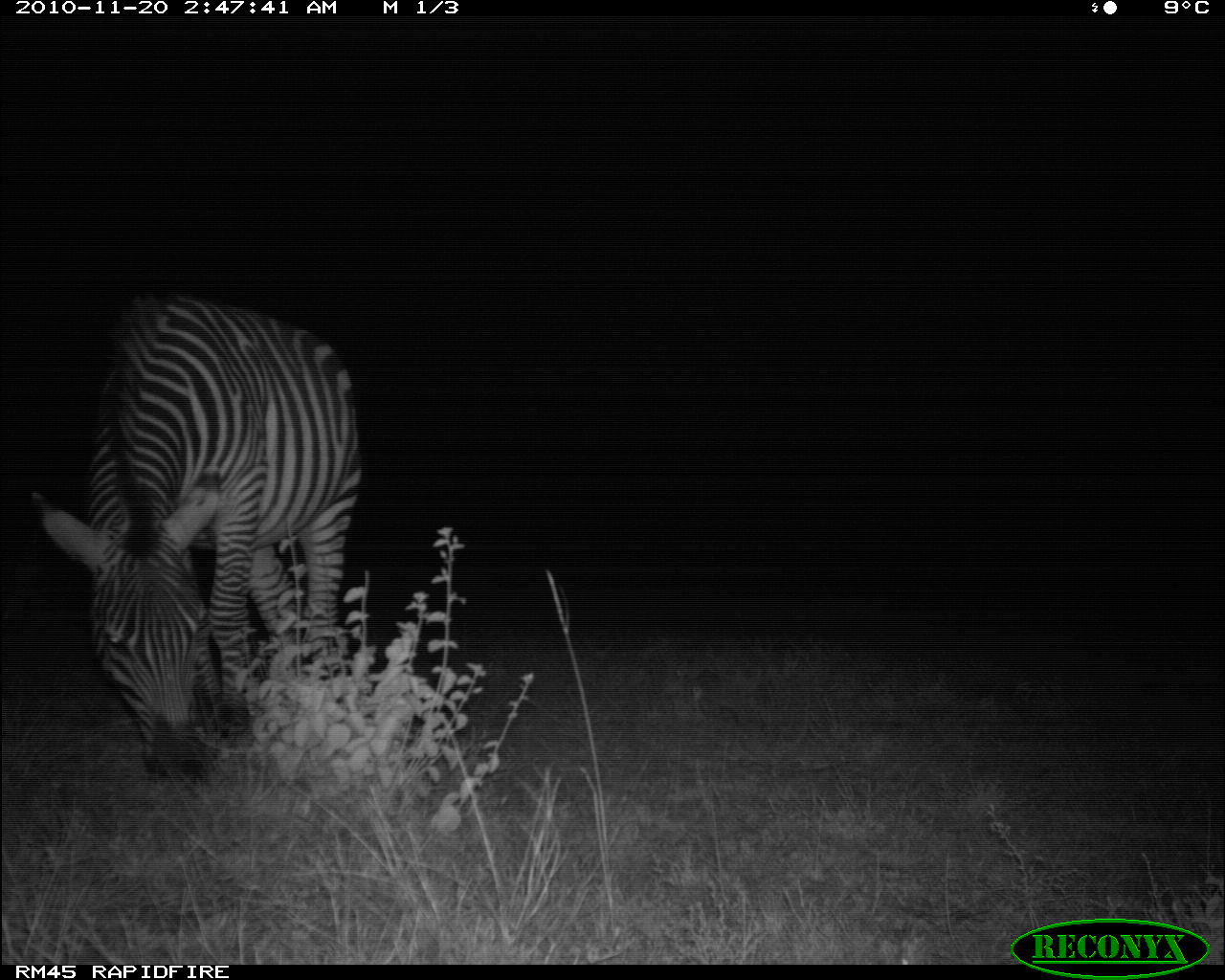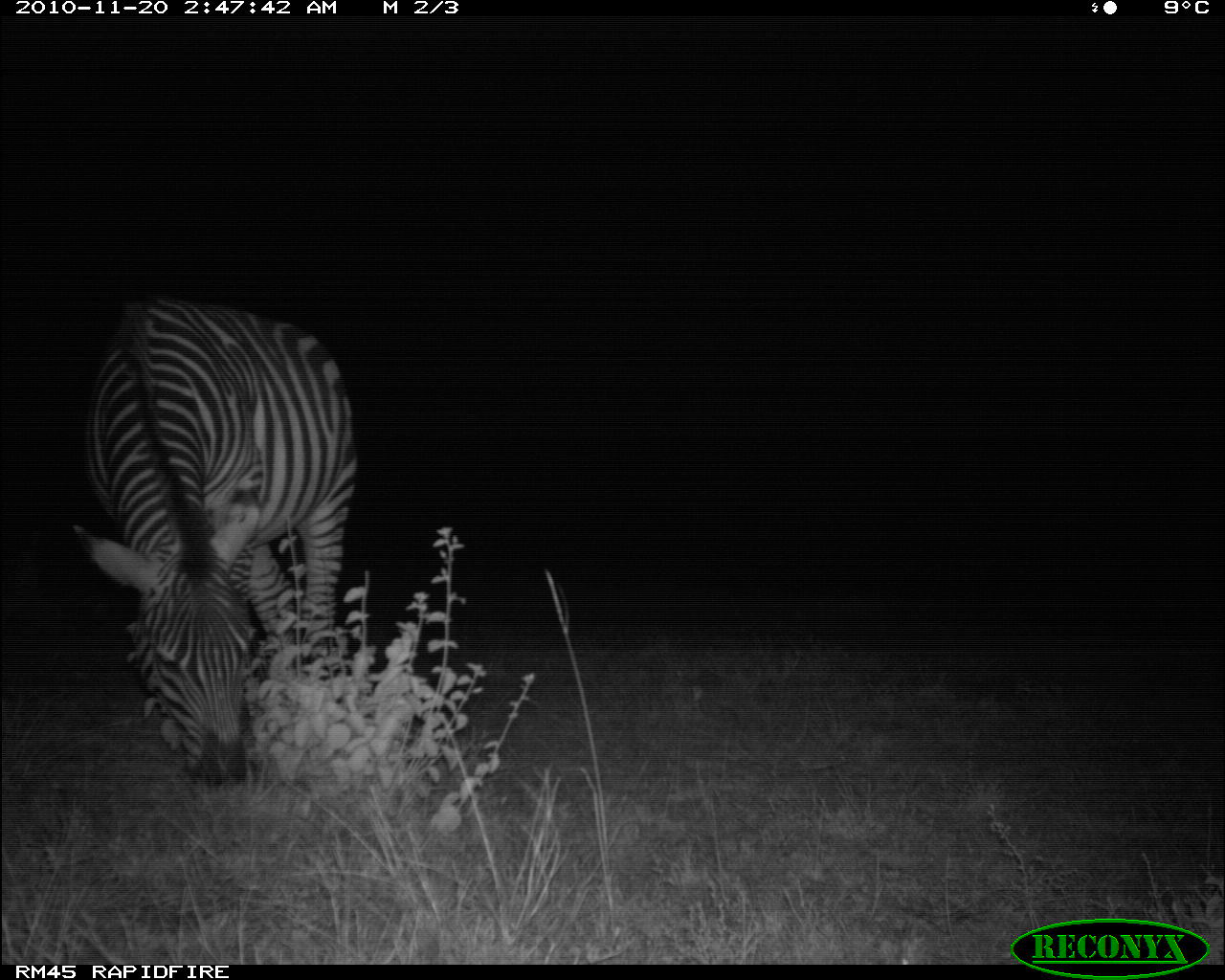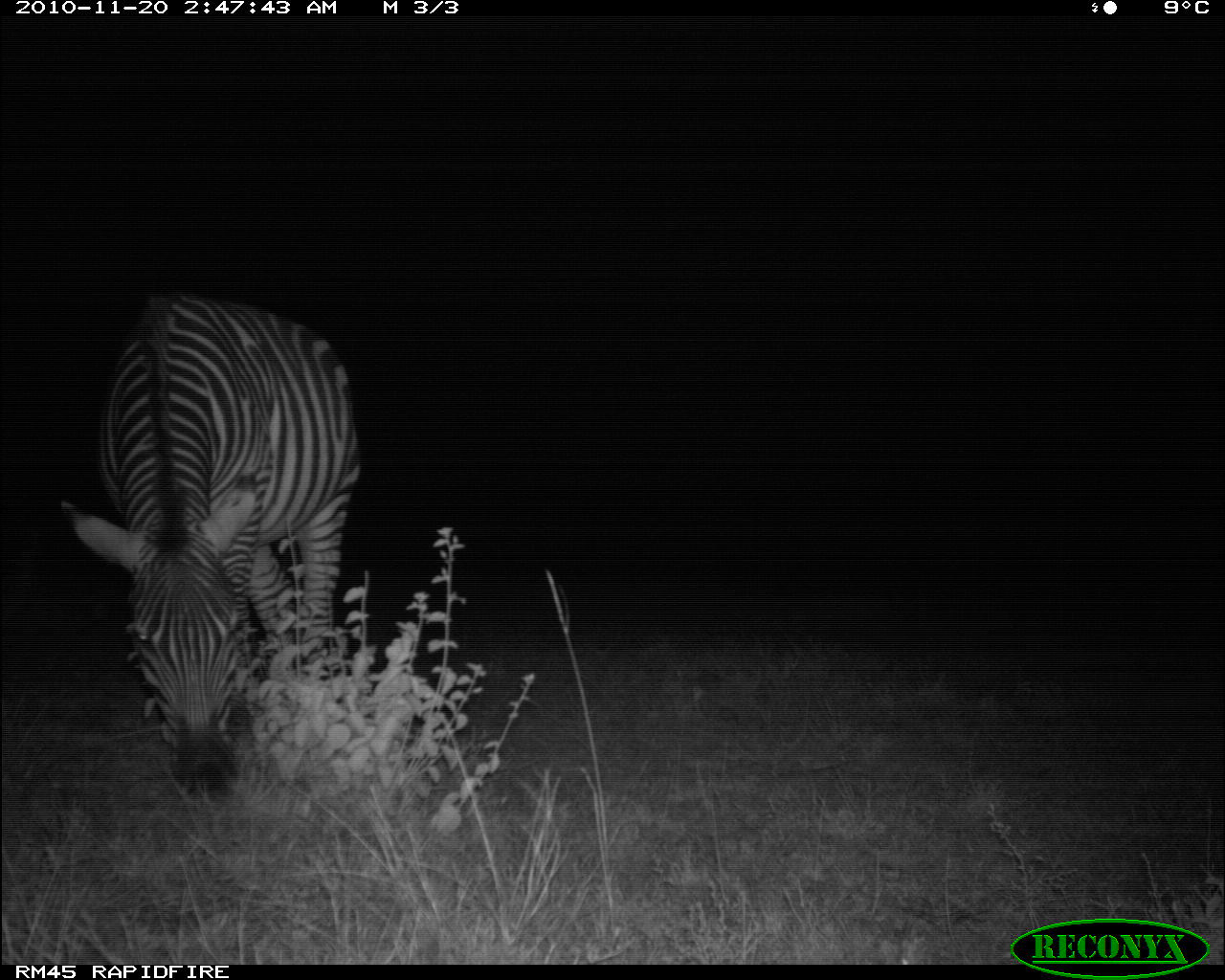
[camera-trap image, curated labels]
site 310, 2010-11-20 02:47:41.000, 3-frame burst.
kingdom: Animalia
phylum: Chordata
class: Mammalia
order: Perissodactyla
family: Equidae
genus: Equus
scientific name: Equus quagga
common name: plains zebra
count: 1